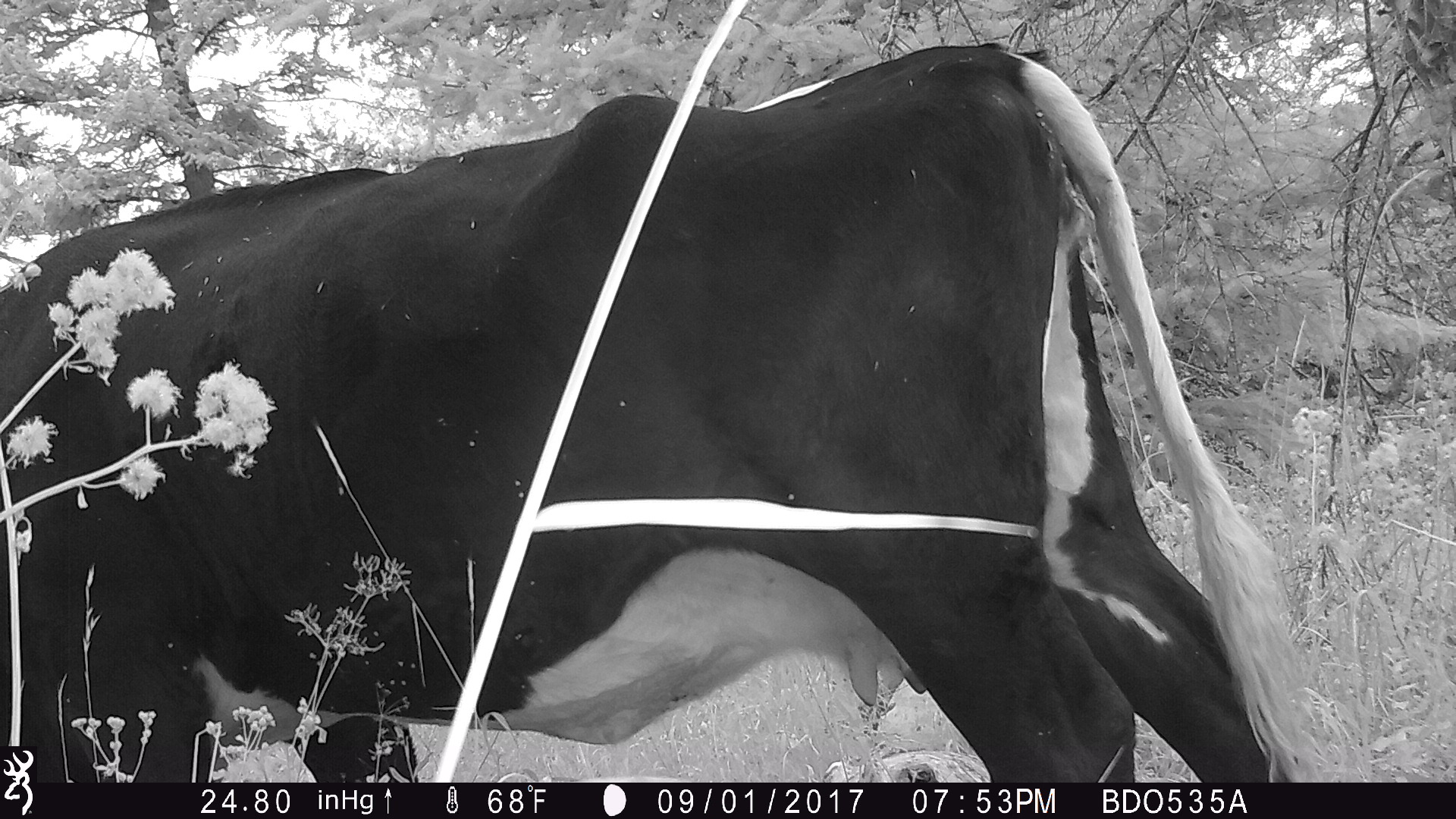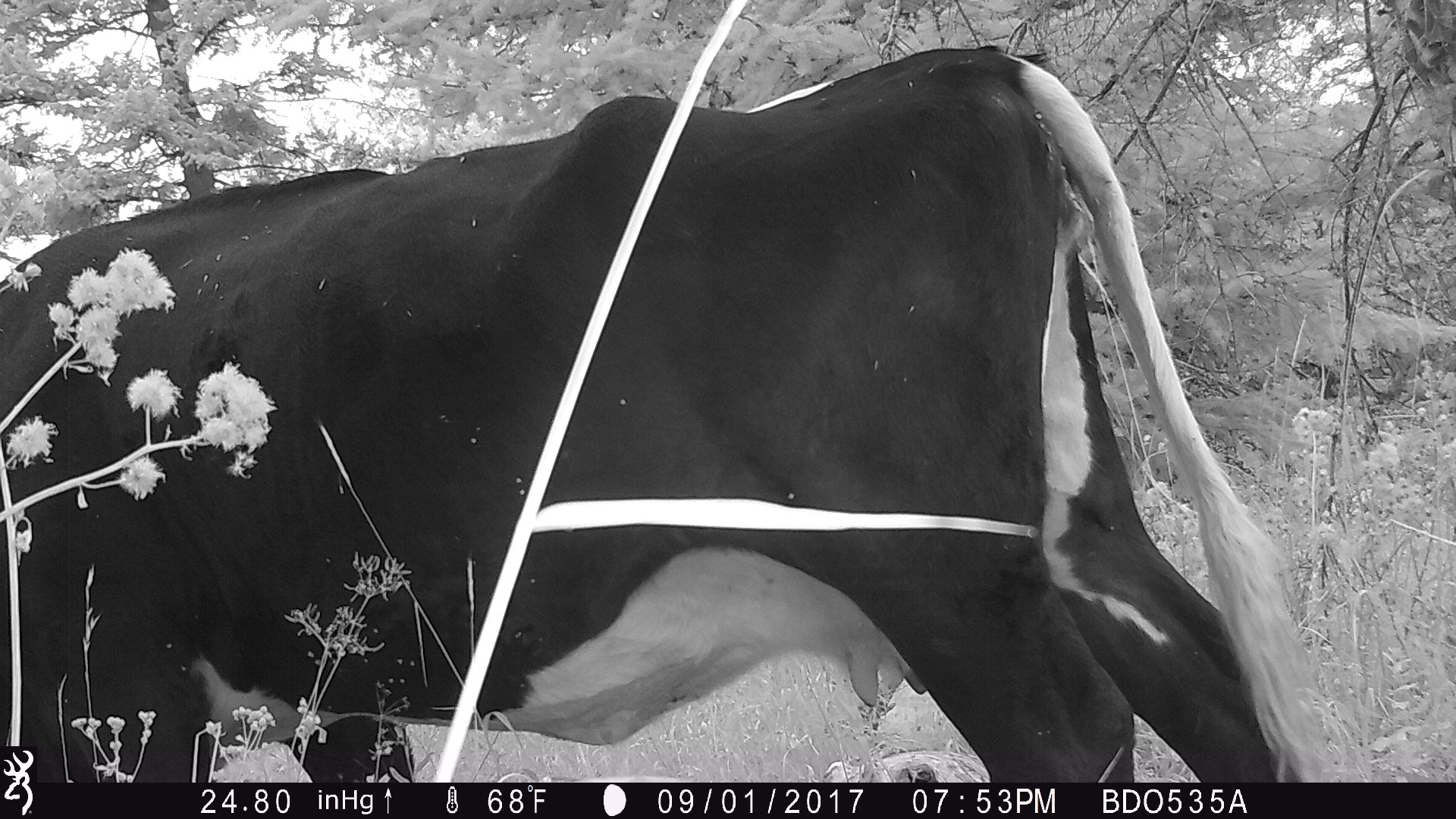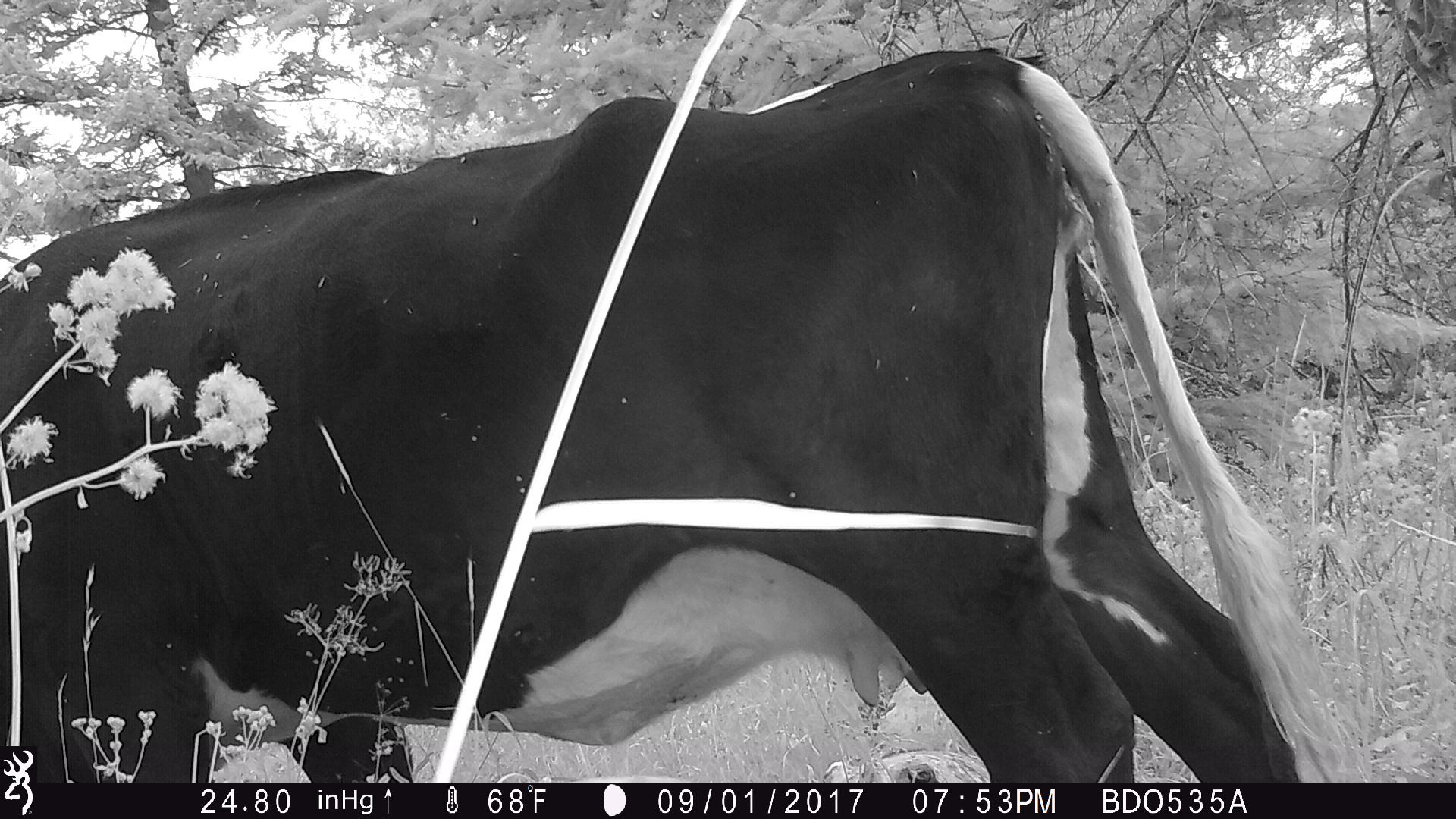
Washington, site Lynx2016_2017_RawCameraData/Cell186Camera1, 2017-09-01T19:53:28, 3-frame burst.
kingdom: Animalia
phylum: Chordata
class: Mammalia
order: Artiodactyla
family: Bovidae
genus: Bos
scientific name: Bos taurus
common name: domestic cattle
Domestic cattle (Bos taurus). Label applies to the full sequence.